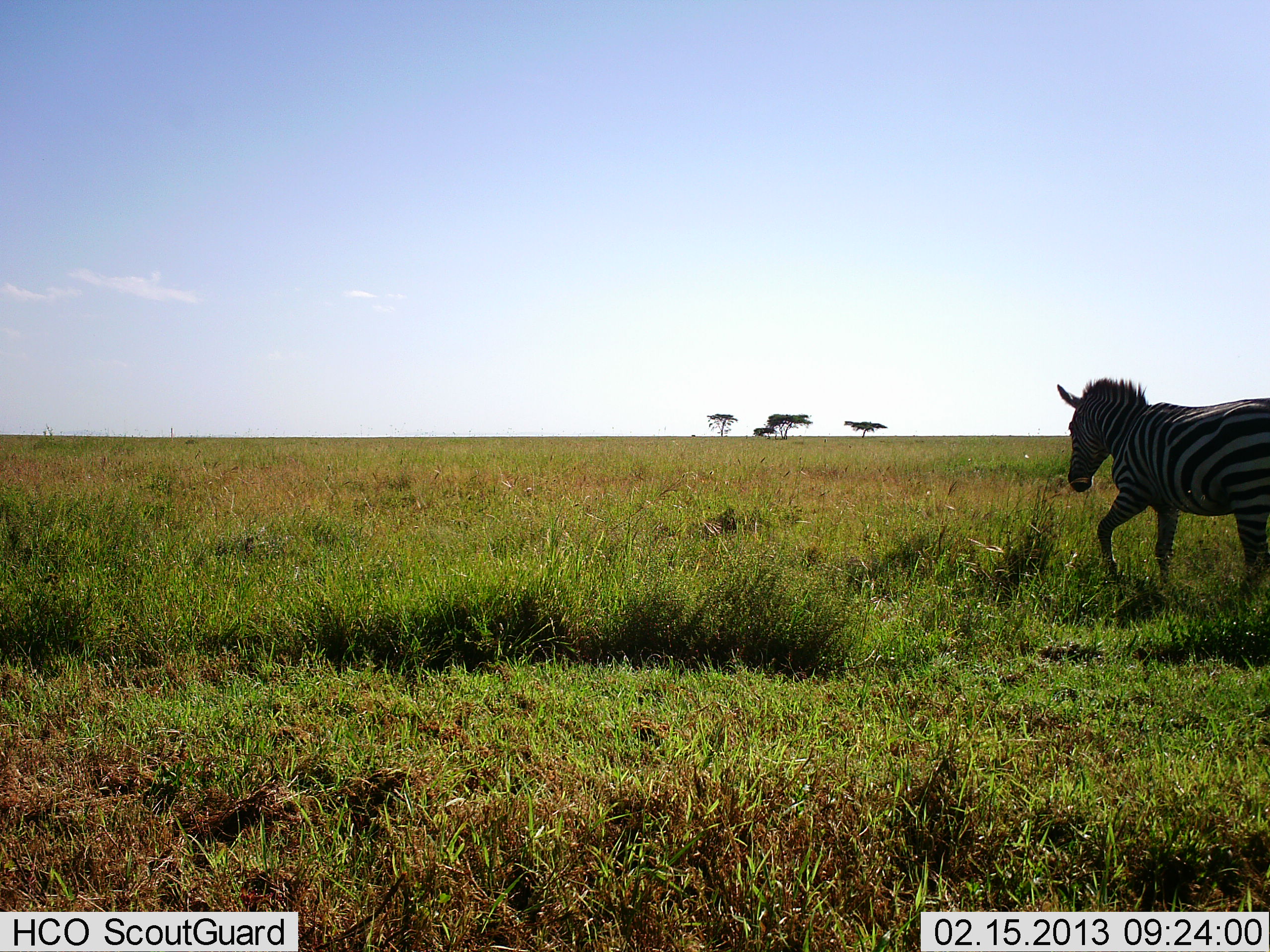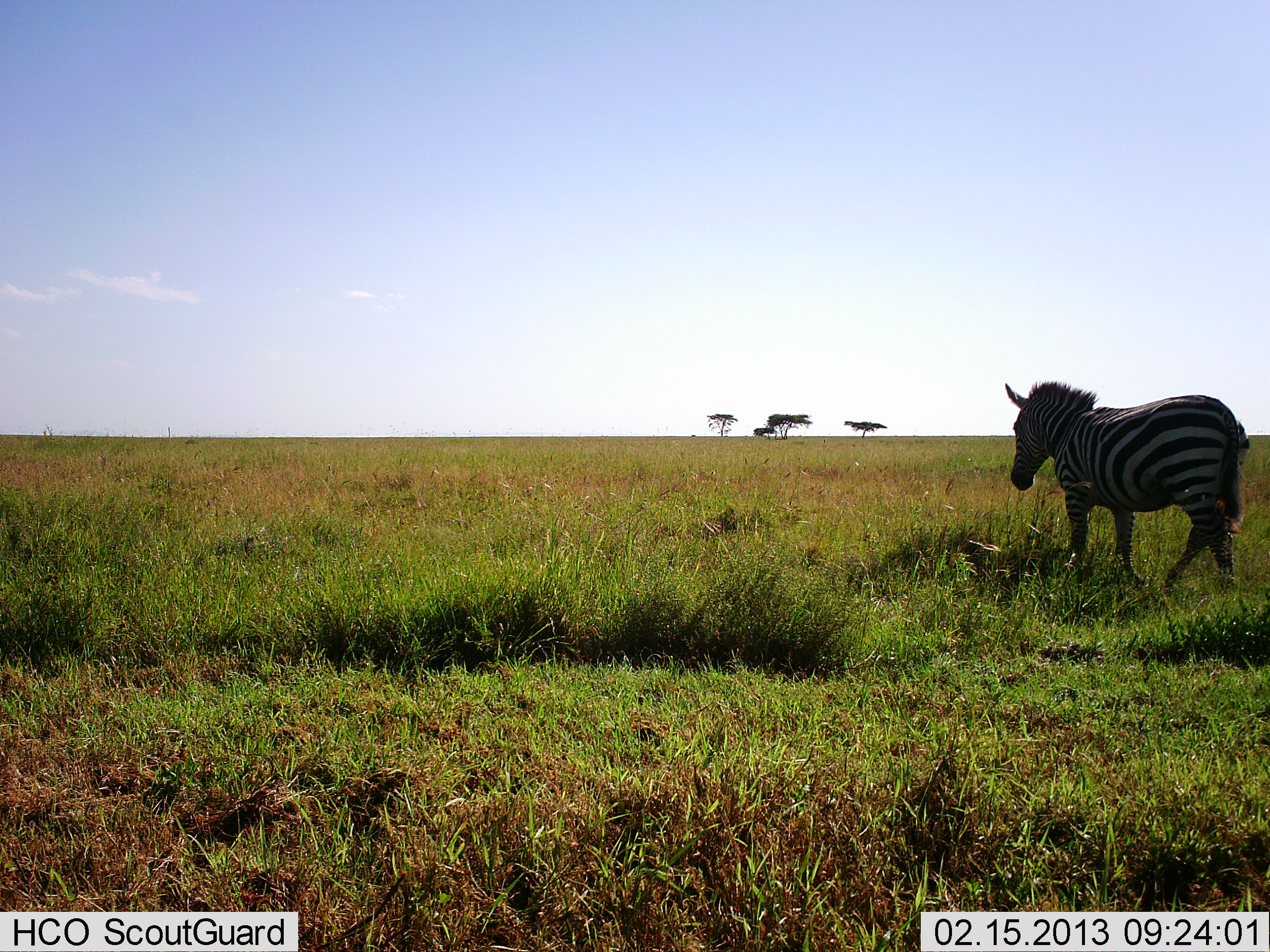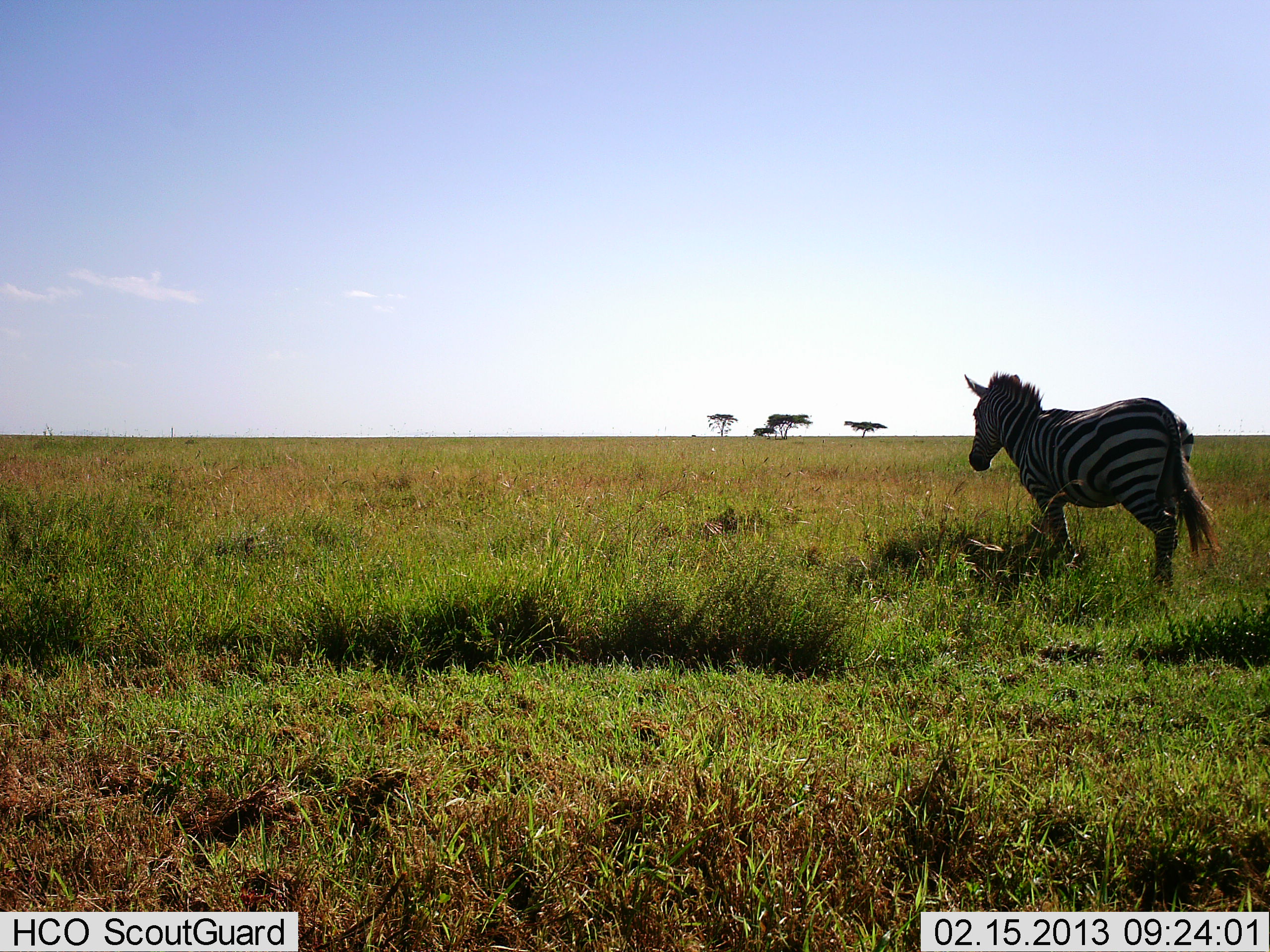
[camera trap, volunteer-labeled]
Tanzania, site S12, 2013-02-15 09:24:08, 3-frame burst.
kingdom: Animalia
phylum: Chordata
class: Mammalia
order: Perissodactyla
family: Equidae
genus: Equus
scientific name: Equus quagga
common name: plains zebra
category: zebra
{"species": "zebra (plains zebra) (Equus quagga)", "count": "1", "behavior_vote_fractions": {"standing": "5%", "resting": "0%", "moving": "95%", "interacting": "0%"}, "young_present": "0%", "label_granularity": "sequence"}